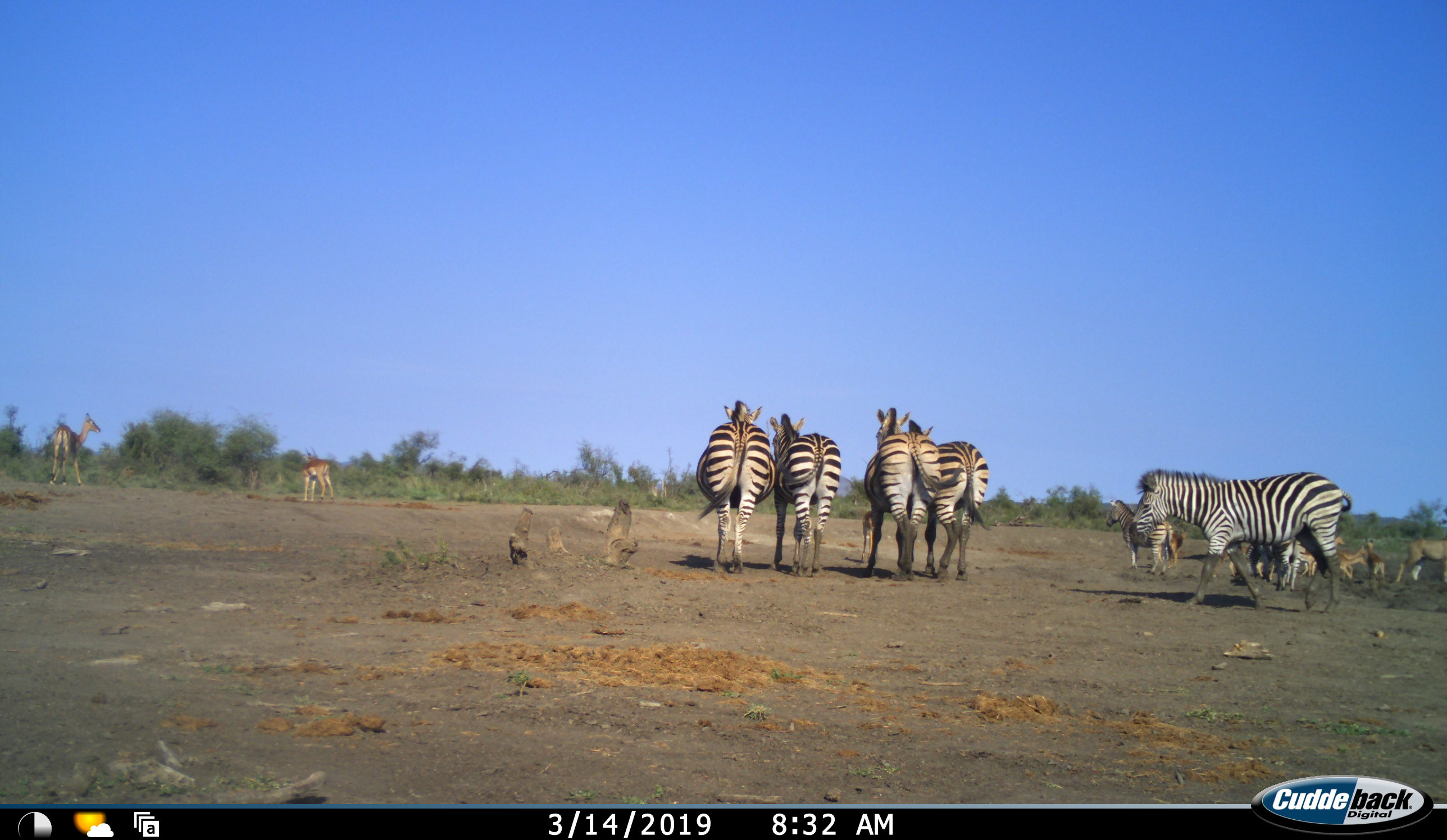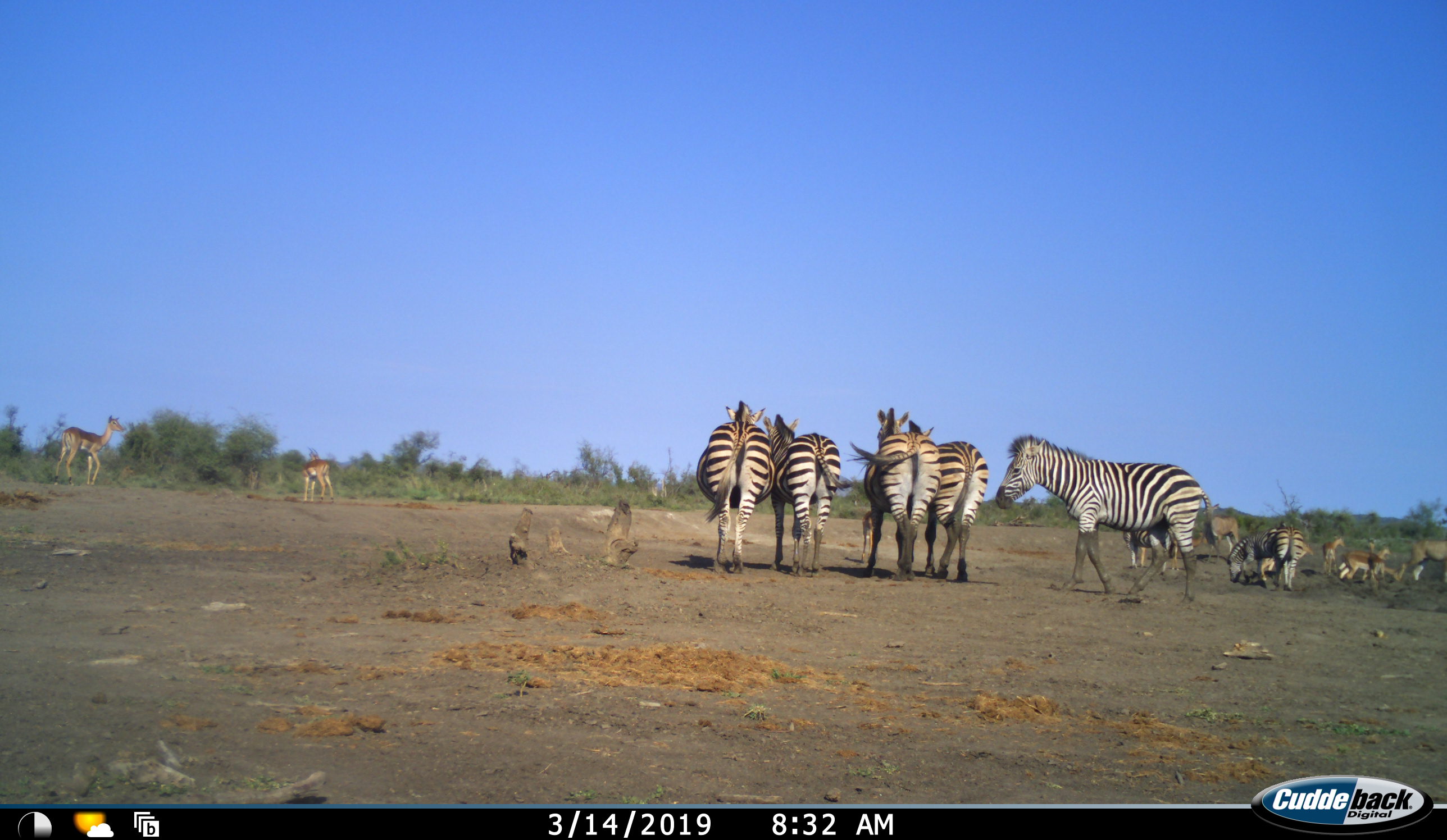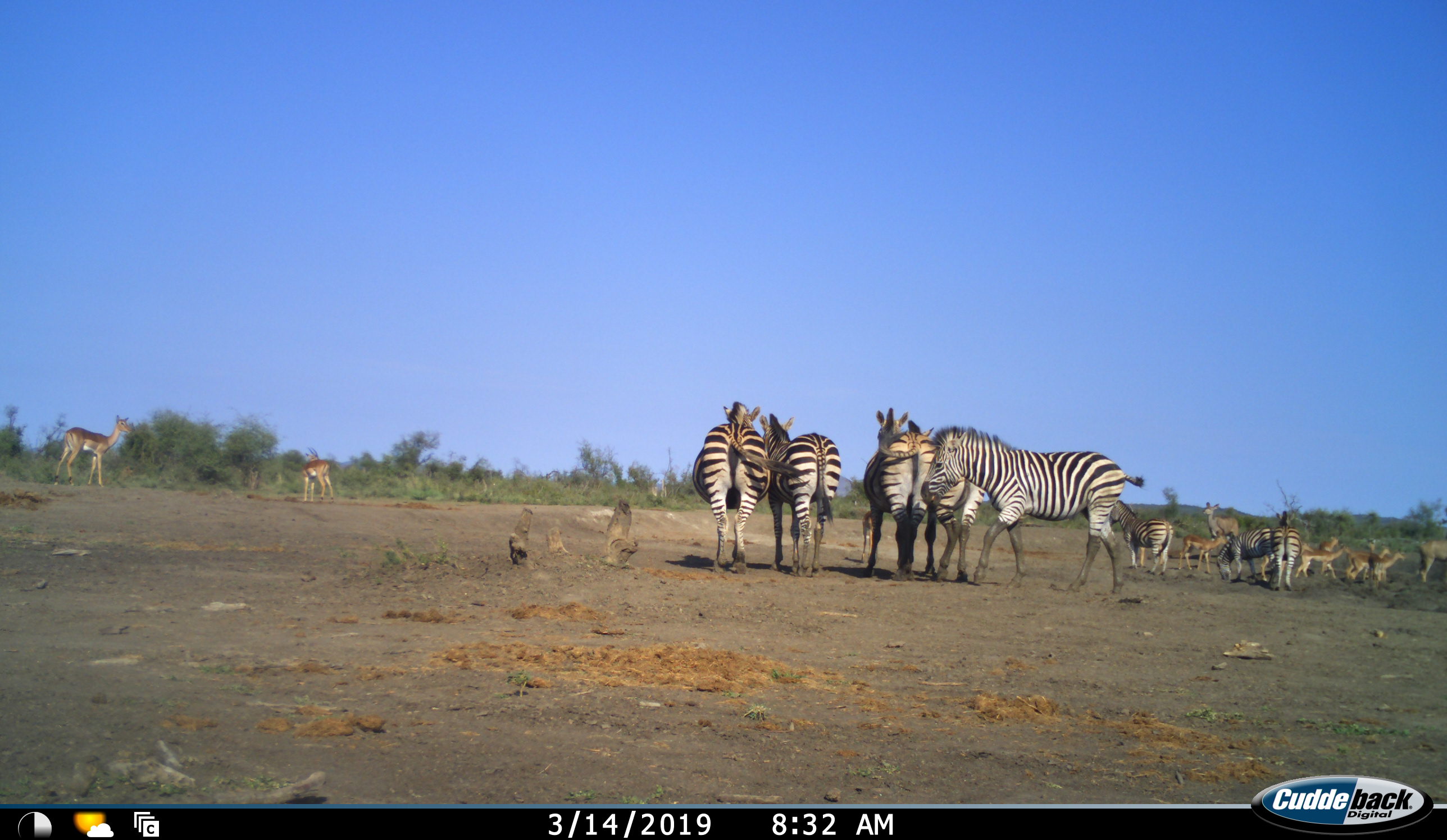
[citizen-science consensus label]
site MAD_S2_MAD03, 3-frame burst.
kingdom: Animalia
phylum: Chordata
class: Mammalia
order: Perissodactyla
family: Equidae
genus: Equus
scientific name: Equus quagga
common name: plains zebra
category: zebraplains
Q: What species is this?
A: Zebraplains (plains zebra) (Equus quagga).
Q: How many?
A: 8.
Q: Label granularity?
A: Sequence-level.